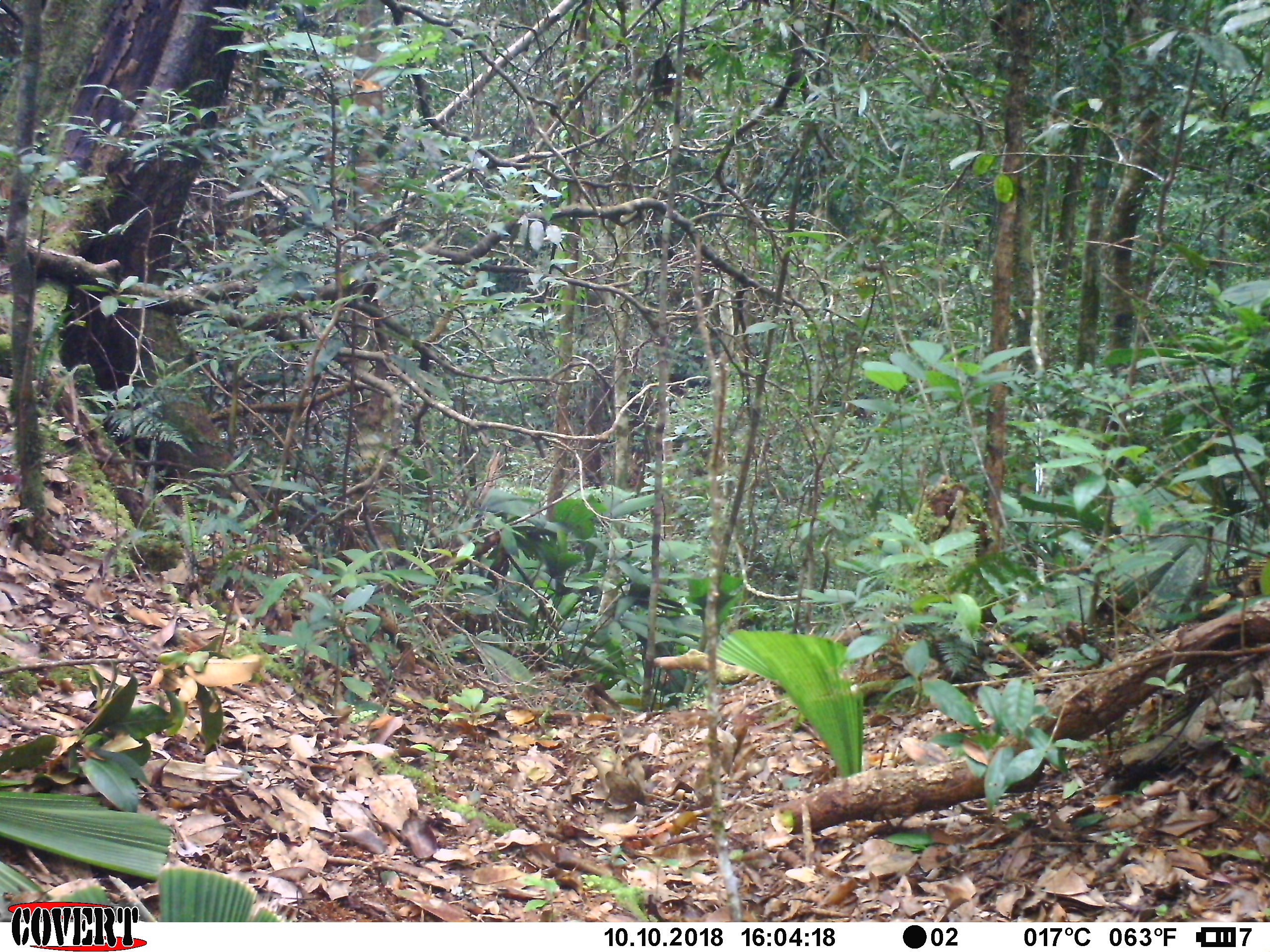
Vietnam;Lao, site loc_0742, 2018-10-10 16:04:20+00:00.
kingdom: Animalia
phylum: Chordata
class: Mammalia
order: Artiodactyla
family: Suidae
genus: Sus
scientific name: Sus scrofa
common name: eurasian wild pig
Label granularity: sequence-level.